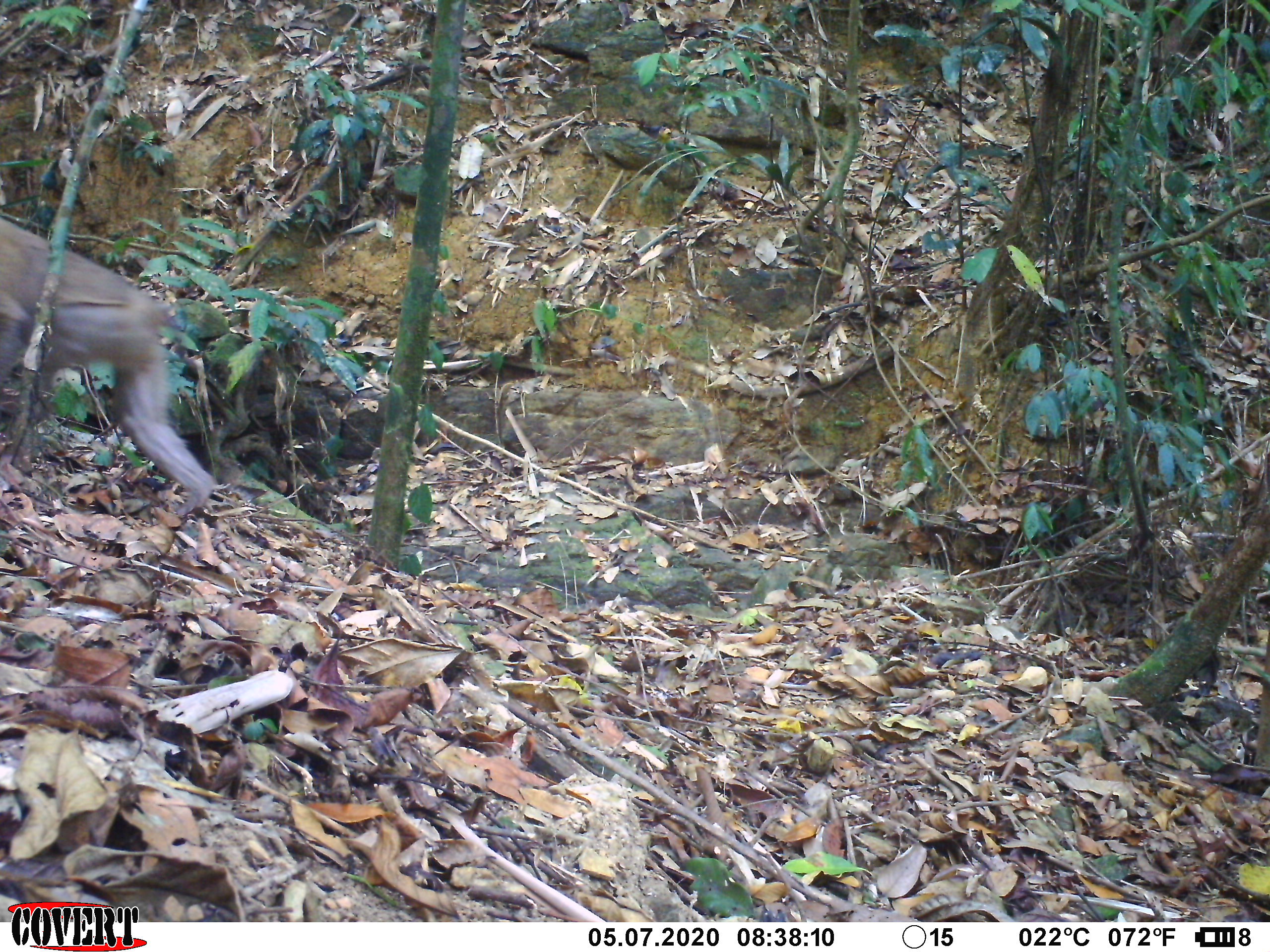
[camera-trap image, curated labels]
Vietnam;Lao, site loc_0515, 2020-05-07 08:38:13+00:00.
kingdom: Animalia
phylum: Chordata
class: Mammalia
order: Primates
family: Cercopithecidae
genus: Macaca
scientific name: Macaca nemestrina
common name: pig-tailed macaque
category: pig tailed macaque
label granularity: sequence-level